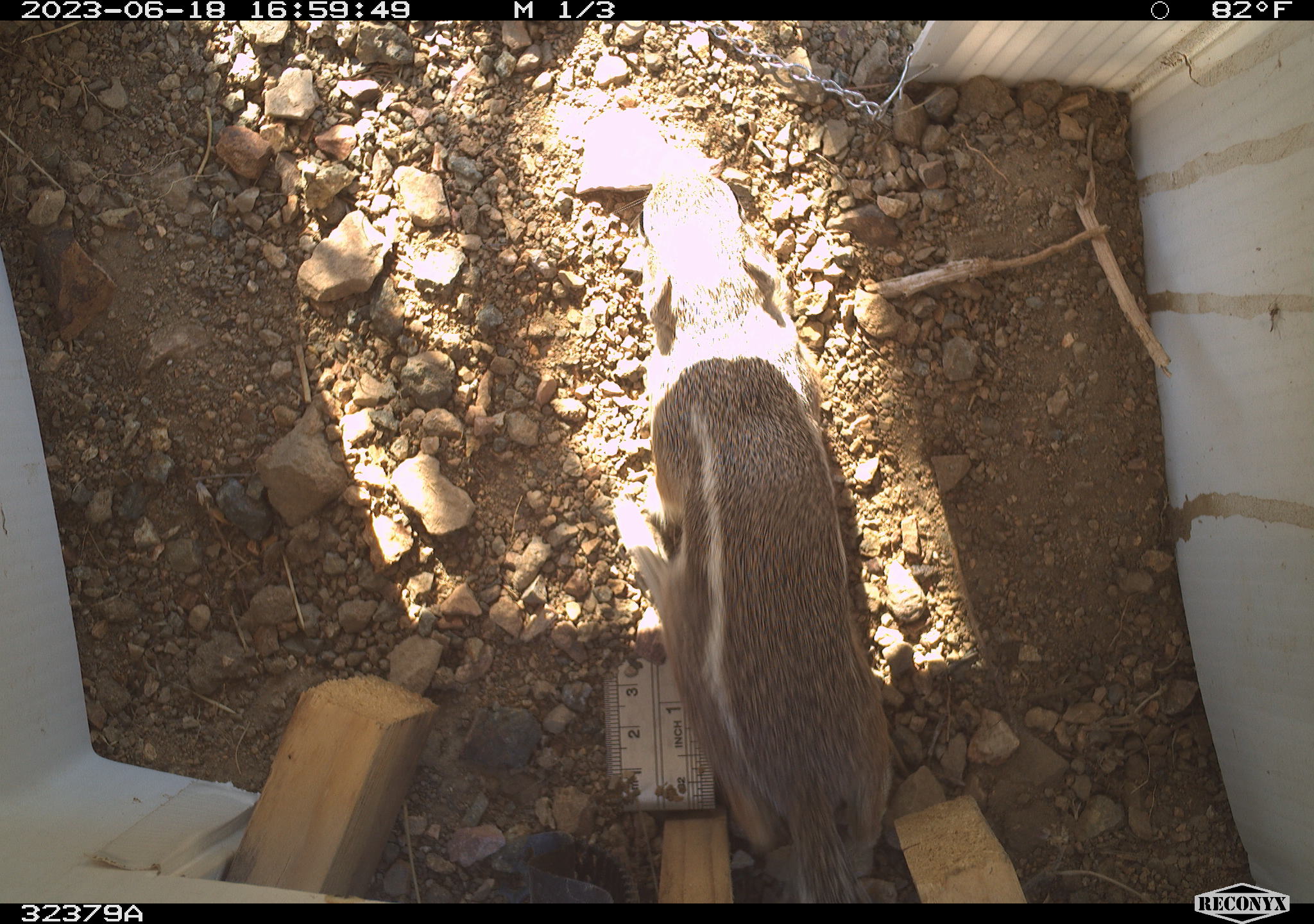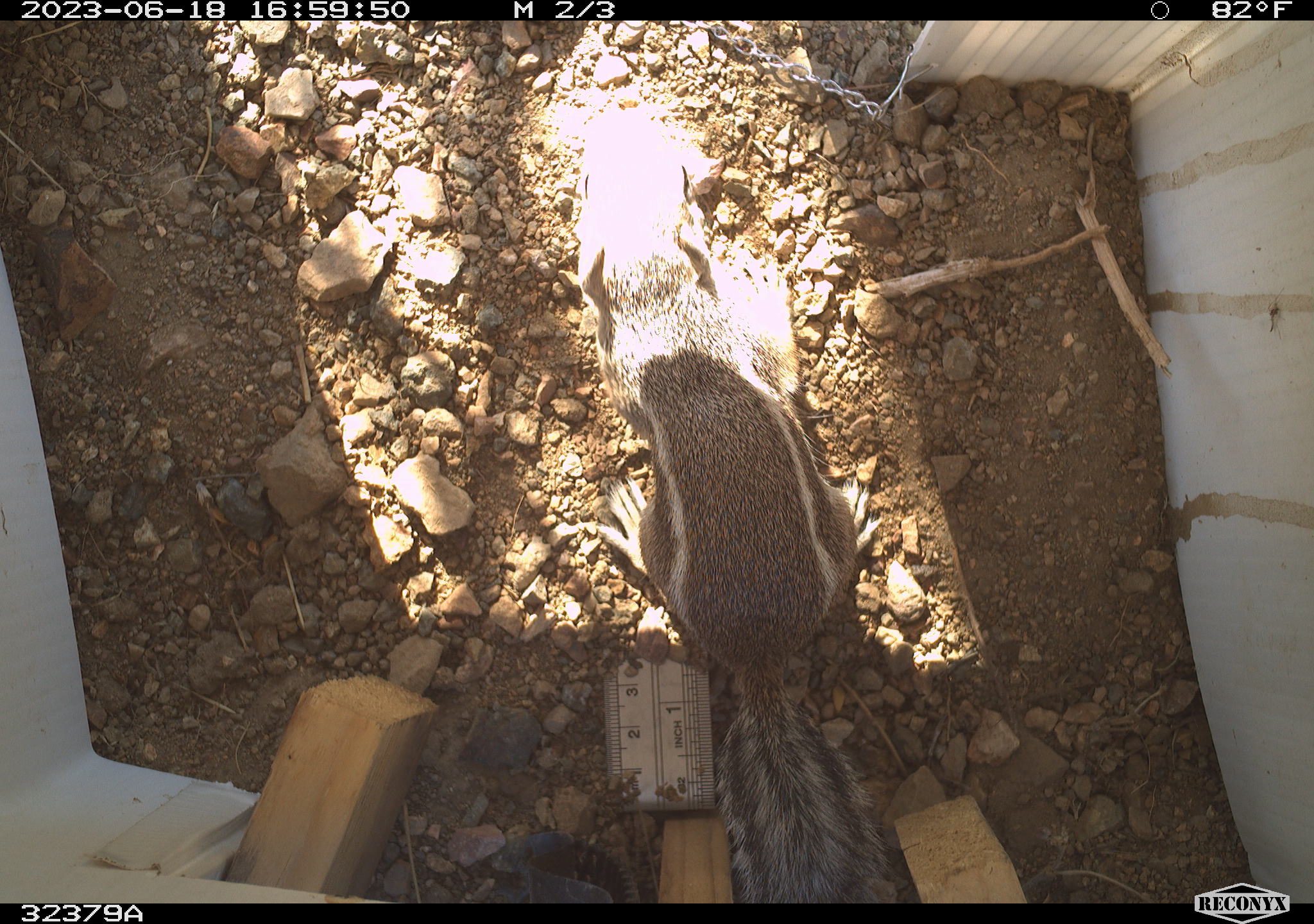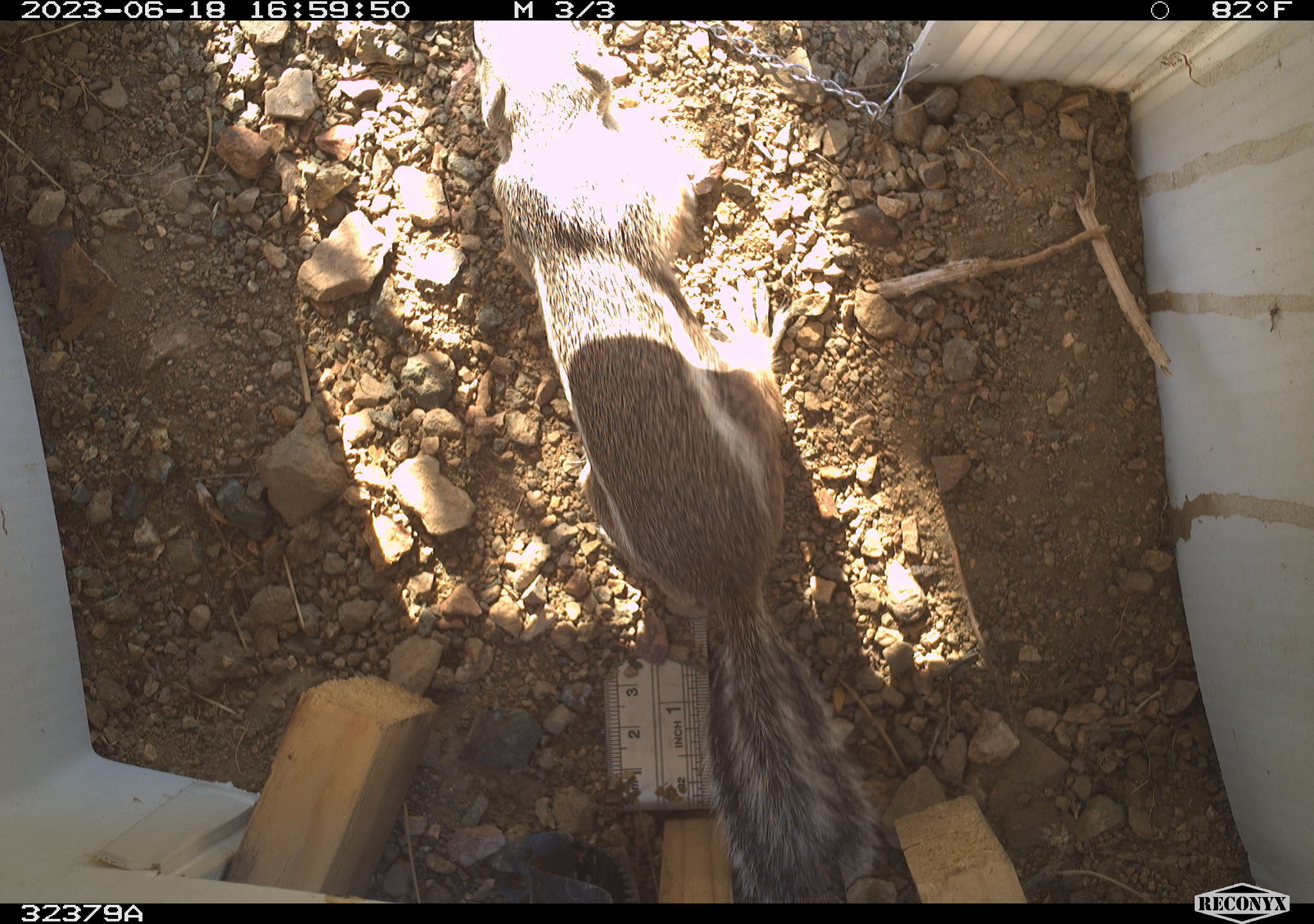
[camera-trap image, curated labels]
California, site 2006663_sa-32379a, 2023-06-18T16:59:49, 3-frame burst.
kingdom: Animalia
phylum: Chordata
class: Mammalia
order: Rodentia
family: Sciuridae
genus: Ammospermophilus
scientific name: Ammospermophilus leucurus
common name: white-tailed antelope squirrel